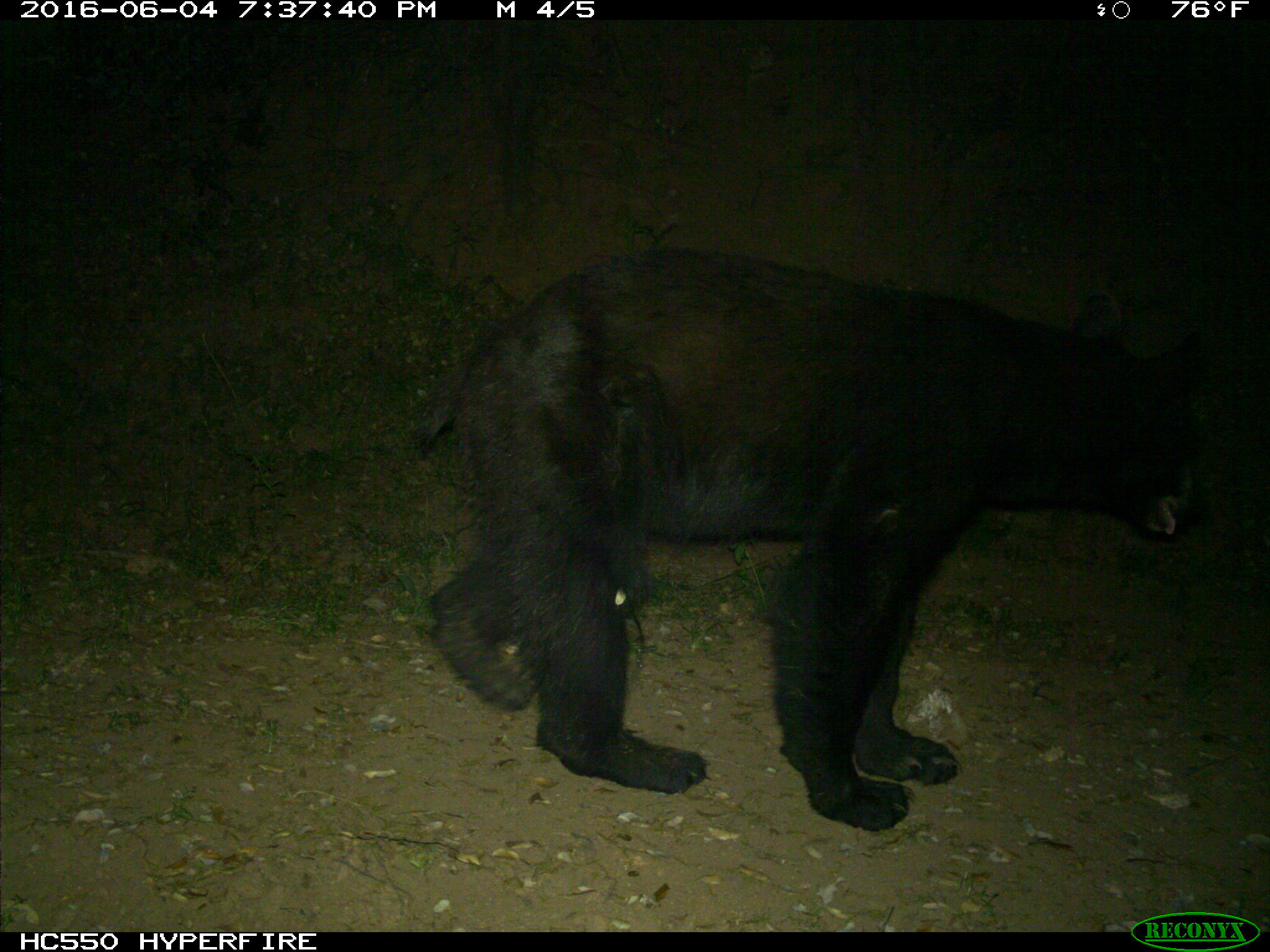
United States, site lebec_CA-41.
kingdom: Animalia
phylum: Chordata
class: Mammalia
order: Carnivora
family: Ursidae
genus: Ursus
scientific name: Ursus americanus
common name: american black bear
Ursus americanus (american black bear).